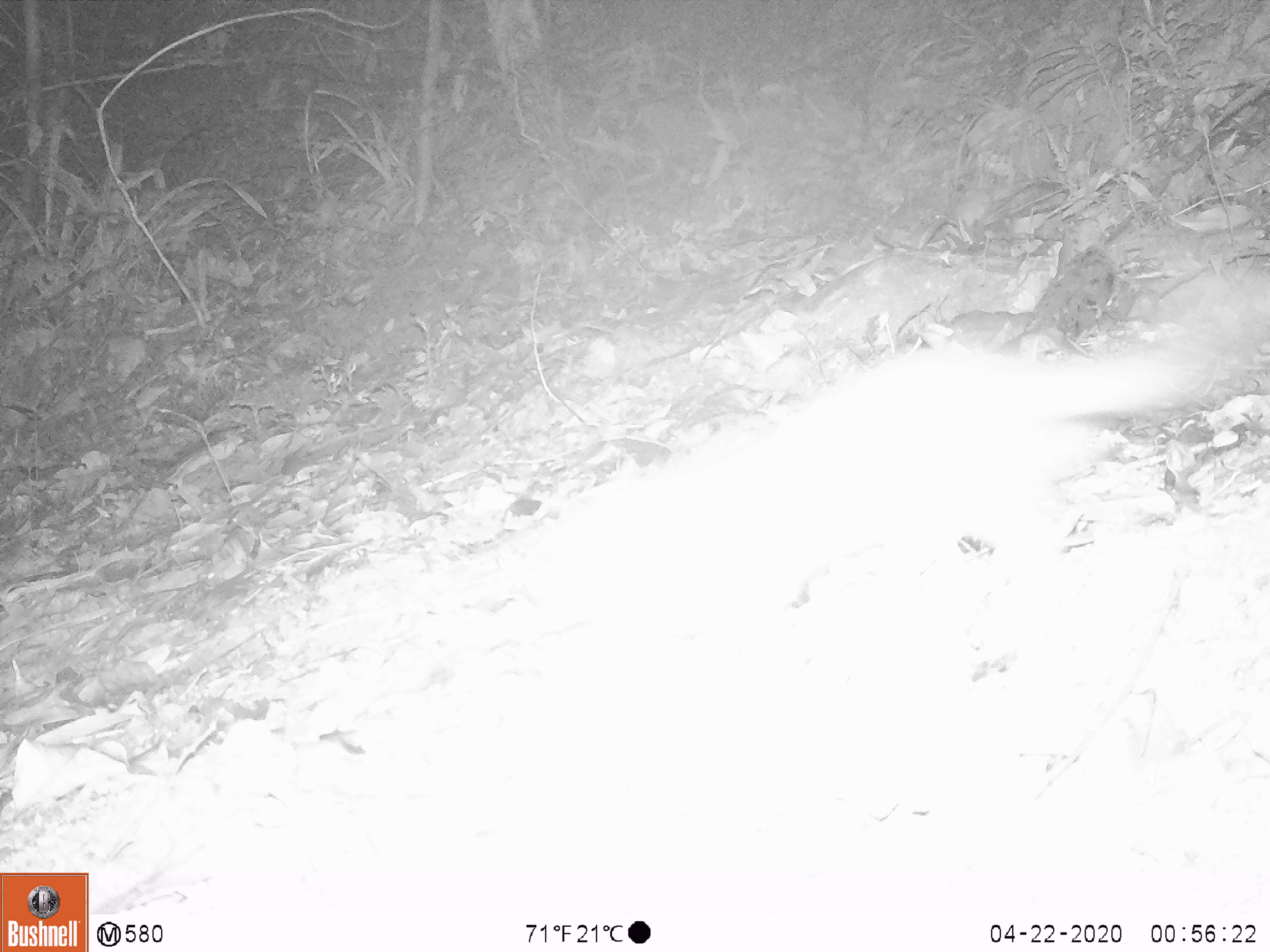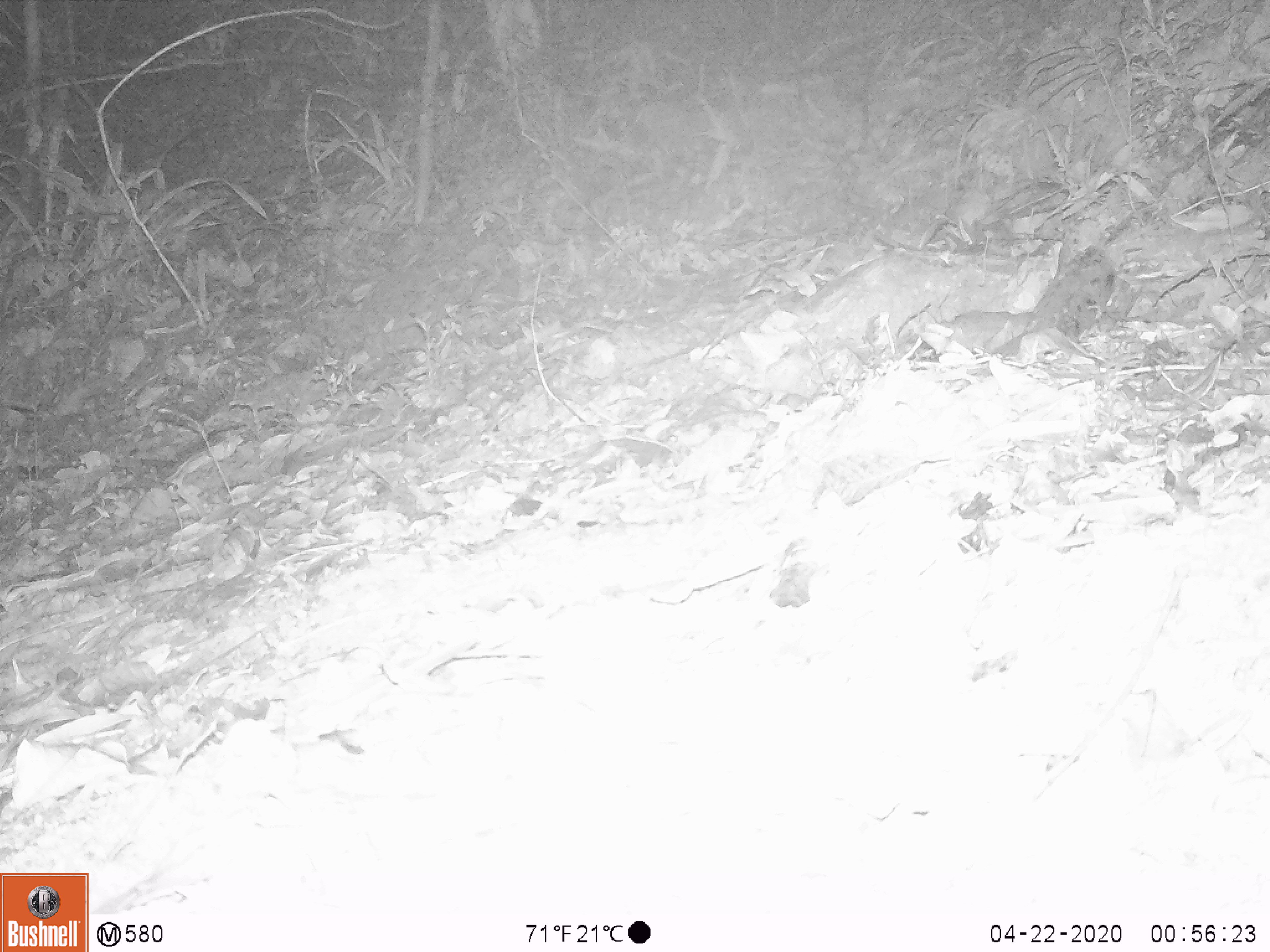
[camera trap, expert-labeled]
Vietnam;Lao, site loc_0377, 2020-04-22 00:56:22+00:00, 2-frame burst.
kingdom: Animalia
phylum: Chordata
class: Mammalia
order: Carnivora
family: Mustelidae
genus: Melogale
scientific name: Melogale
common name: ferret badger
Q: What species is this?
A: Ferret badger (Melogale).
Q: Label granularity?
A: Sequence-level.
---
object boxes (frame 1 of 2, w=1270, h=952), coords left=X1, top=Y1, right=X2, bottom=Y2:
ferret badger: left=684, top=337, right=1203, bottom=605